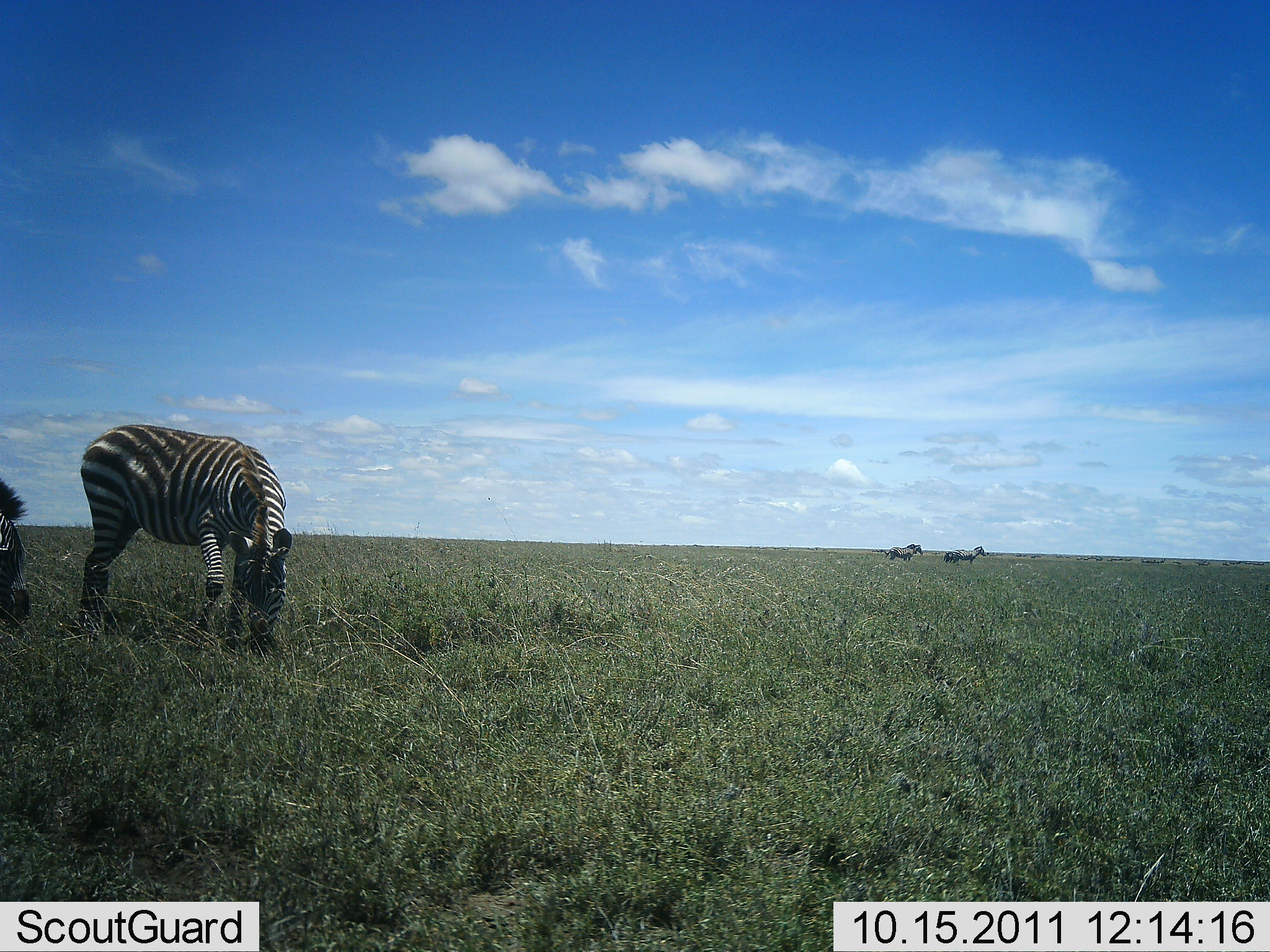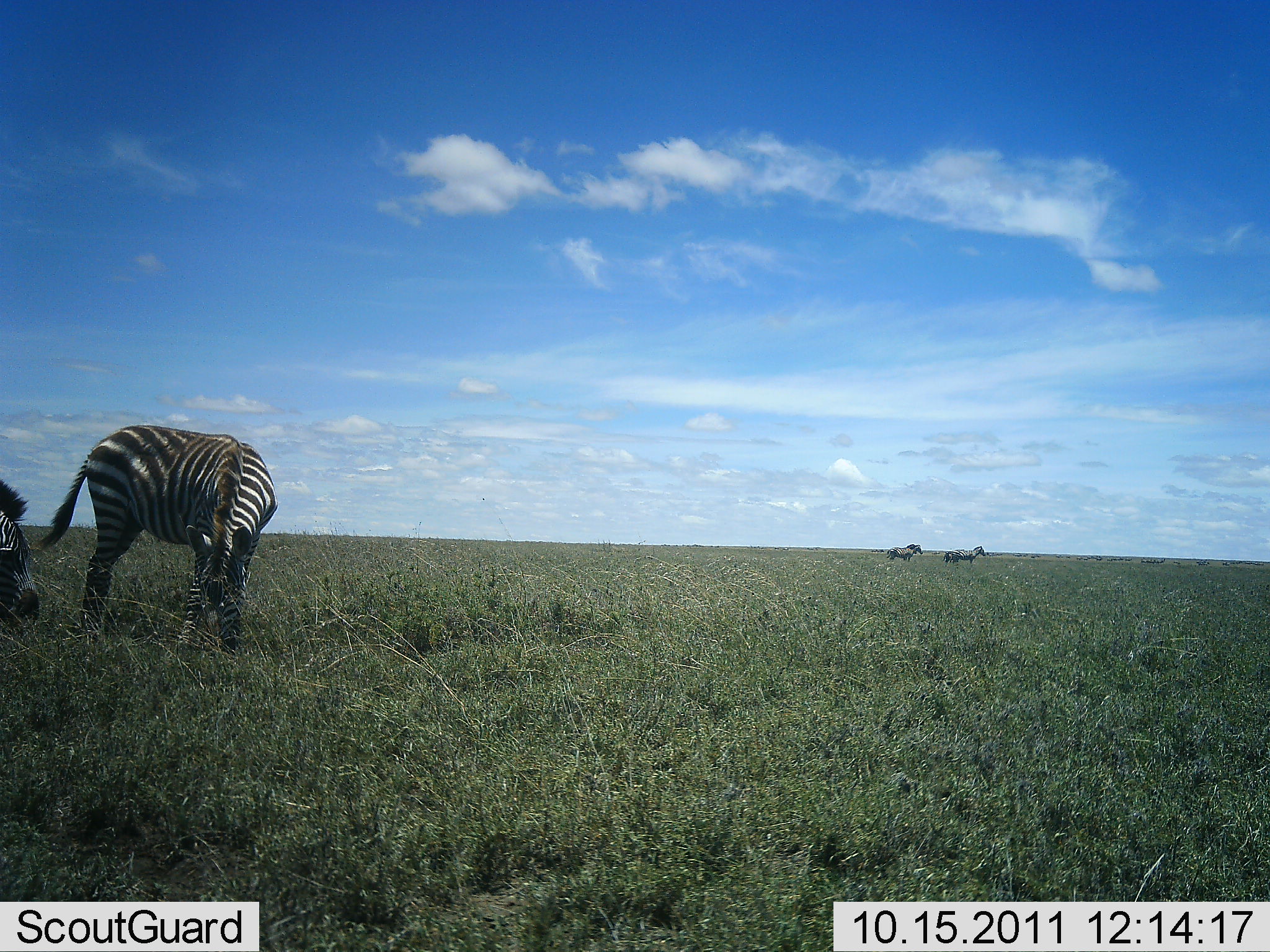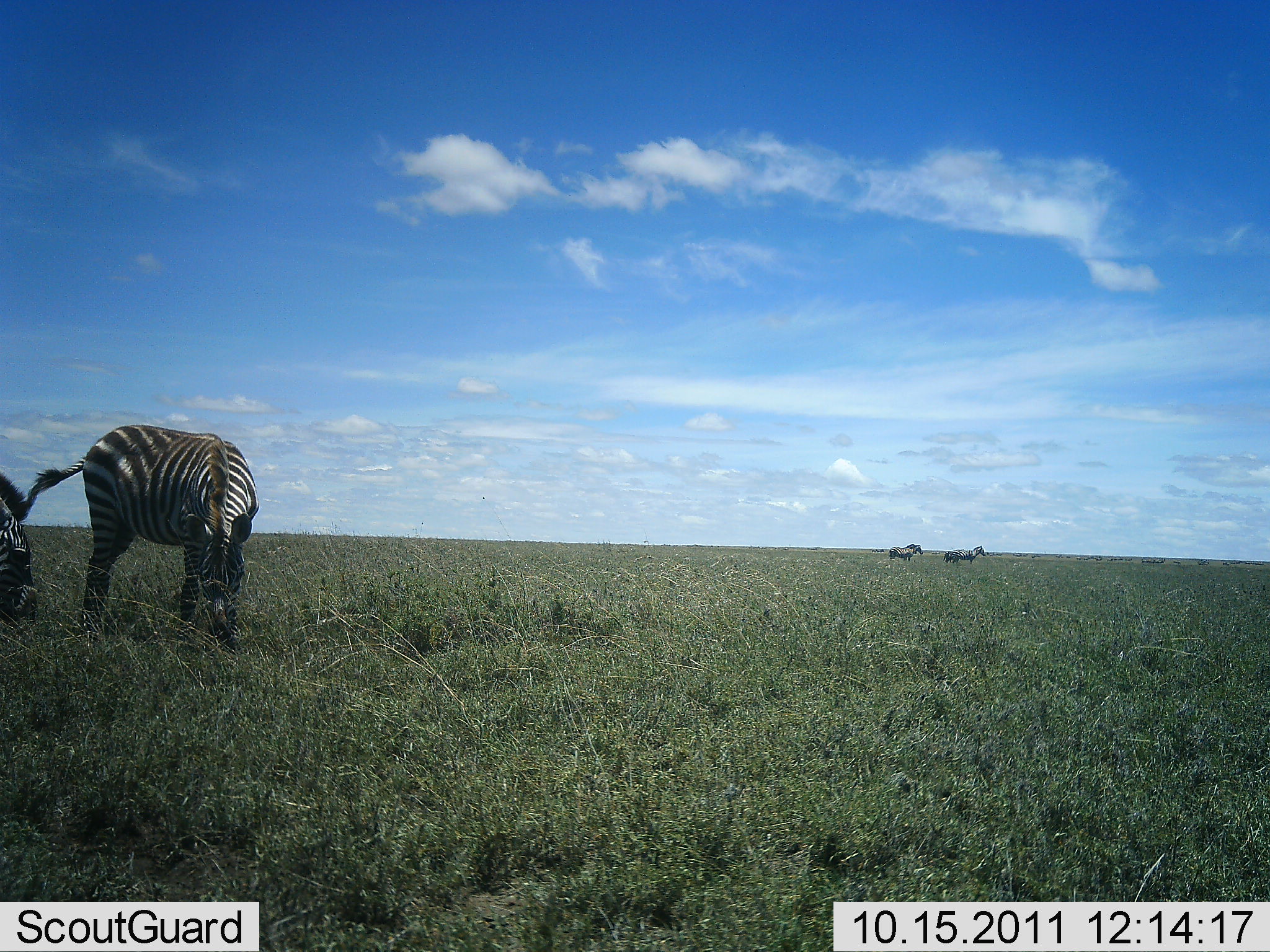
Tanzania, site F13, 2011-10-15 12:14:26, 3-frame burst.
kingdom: Animalia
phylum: Chordata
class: Mammalia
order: Perissodactyla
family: Equidae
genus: Equus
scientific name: Equus quagga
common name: plains zebra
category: zebra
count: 4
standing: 55%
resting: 0%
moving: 0%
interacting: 0%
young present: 0%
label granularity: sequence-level